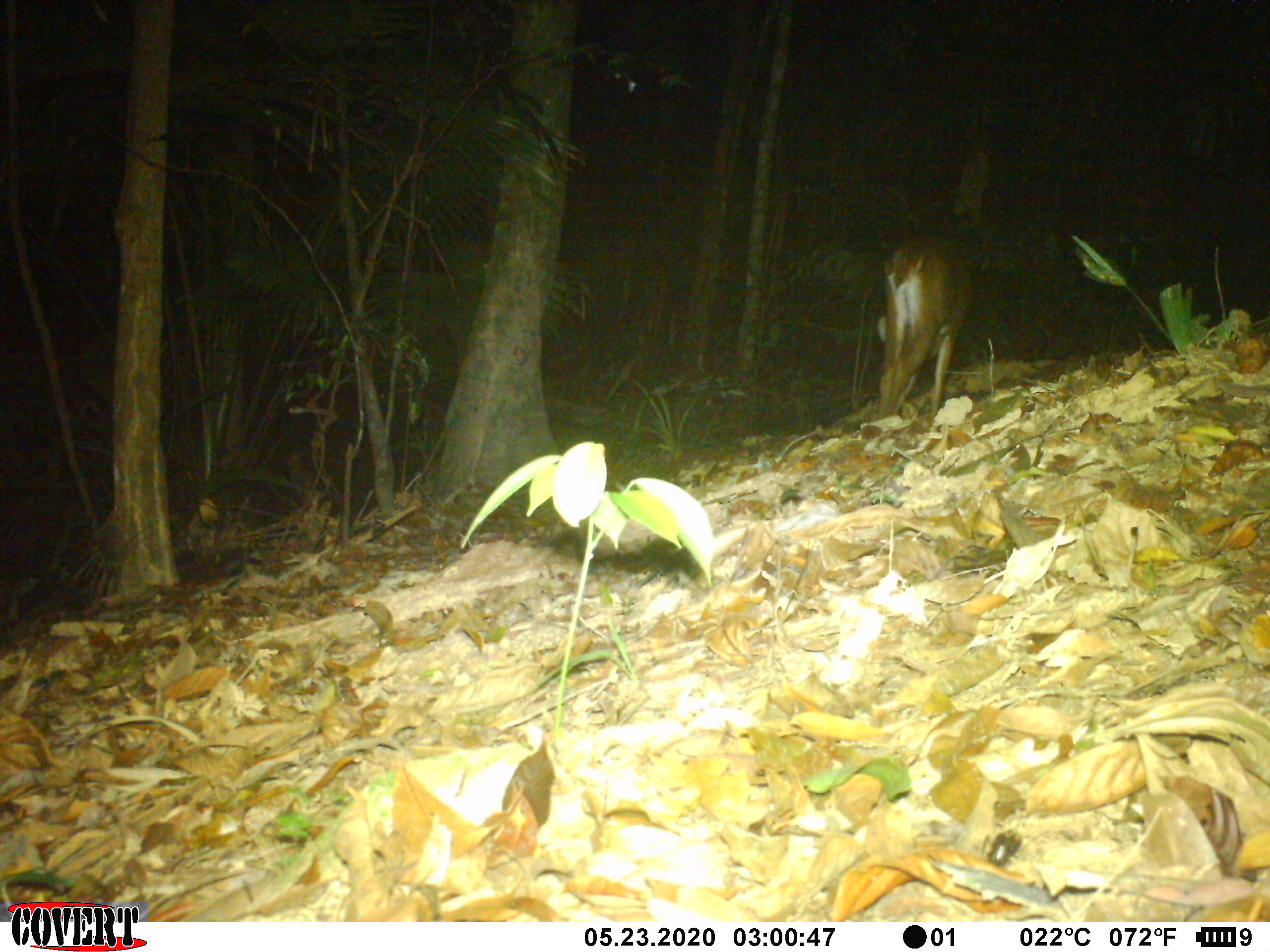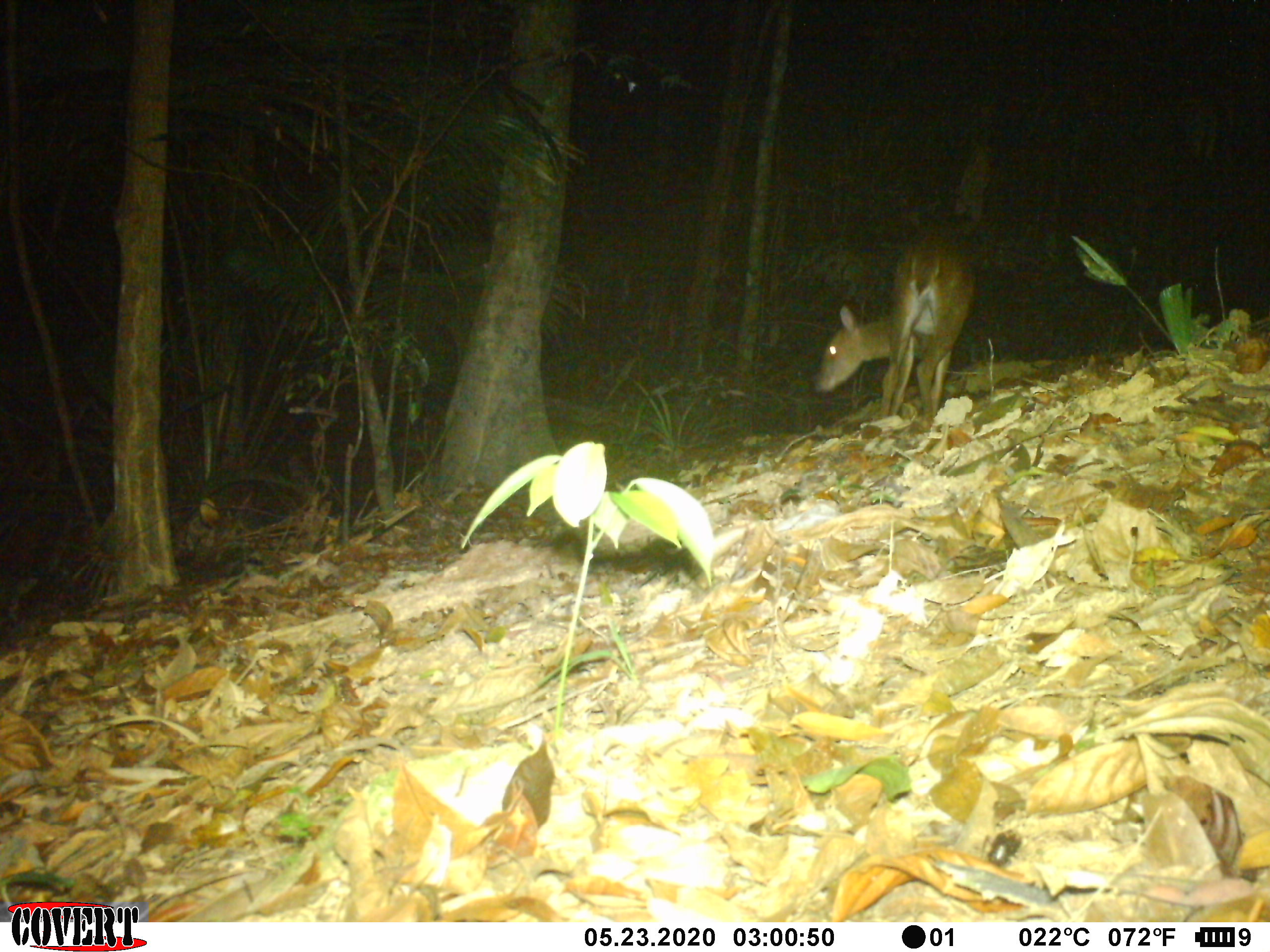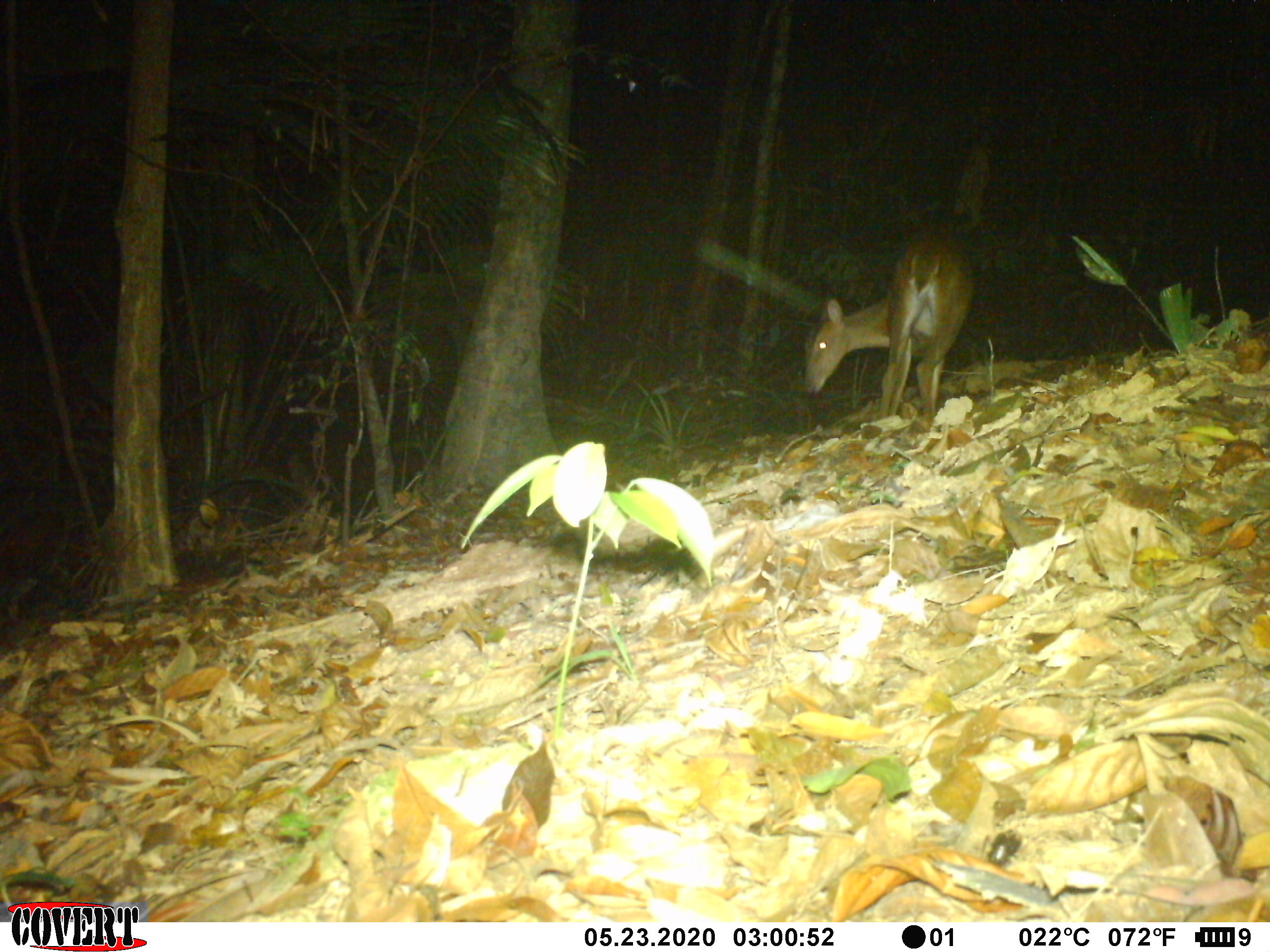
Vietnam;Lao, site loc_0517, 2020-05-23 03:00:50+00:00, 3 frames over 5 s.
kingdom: Animalia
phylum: Chordata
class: Mammalia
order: Artiodactyla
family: Cervidae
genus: Muntiacus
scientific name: Muntiacus vuquangensis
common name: large-antlered muntjac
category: large antlered muntjac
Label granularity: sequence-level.